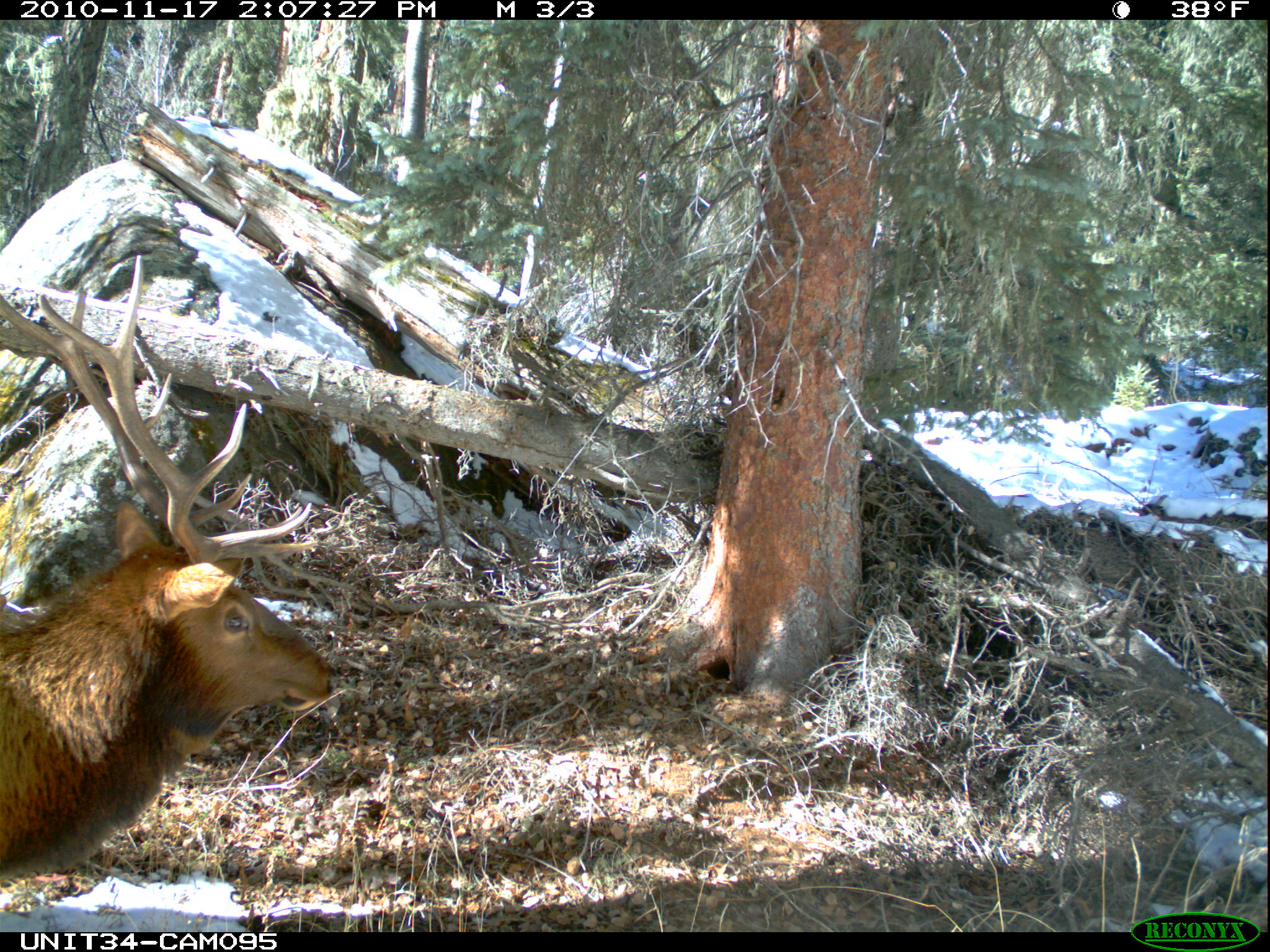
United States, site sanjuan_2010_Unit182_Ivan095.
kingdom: Animalia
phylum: Chordata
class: Mammalia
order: Artiodactyla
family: Cervidae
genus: Cervus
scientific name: Cervus elaphus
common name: red deer